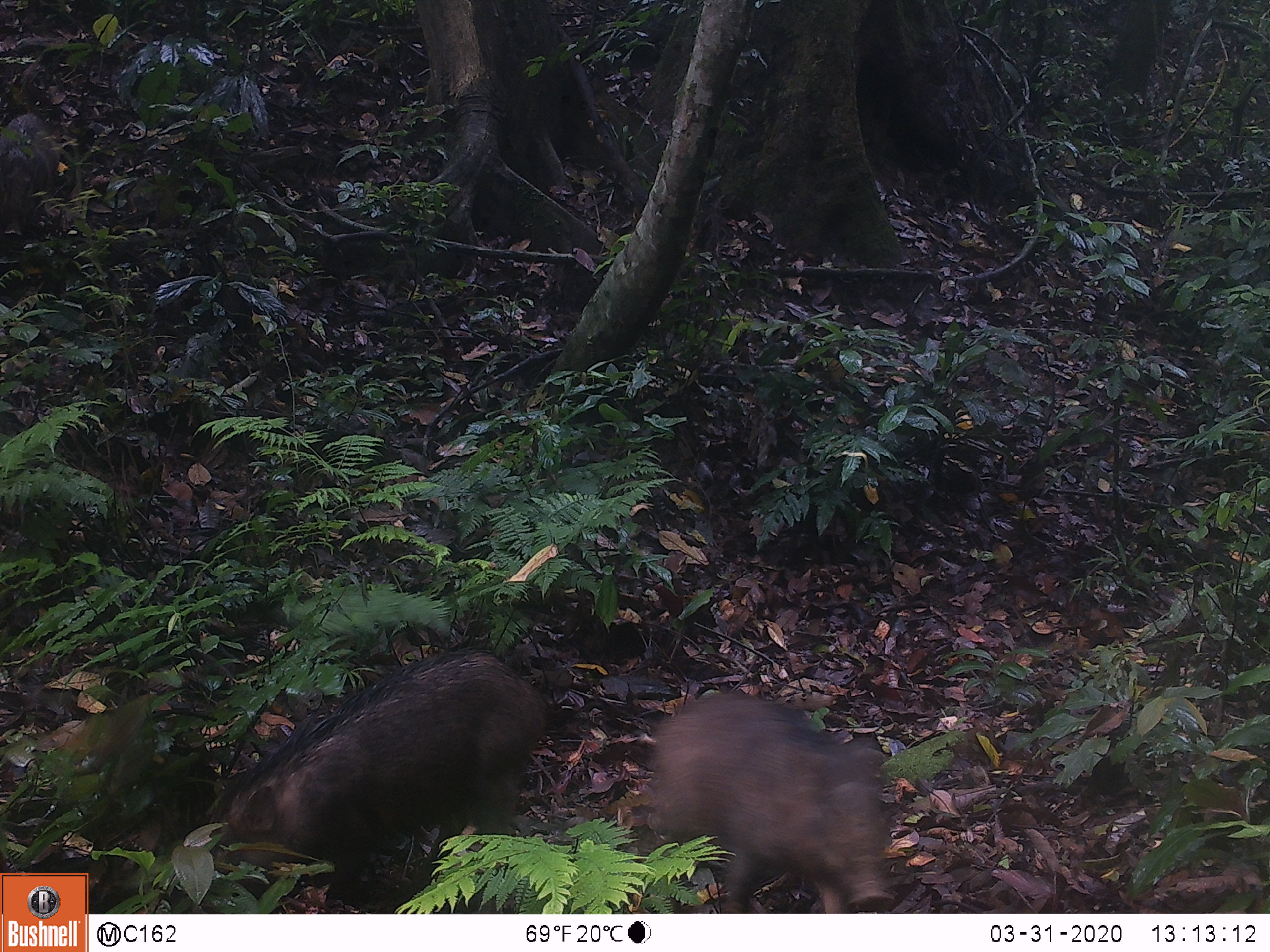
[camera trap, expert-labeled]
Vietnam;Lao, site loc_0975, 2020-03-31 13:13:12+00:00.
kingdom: Animalia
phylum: Chordata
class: Mammalia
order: Artiodactyla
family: Suidae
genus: Sus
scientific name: Sus scrofa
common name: eurasian wild pig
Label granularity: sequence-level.